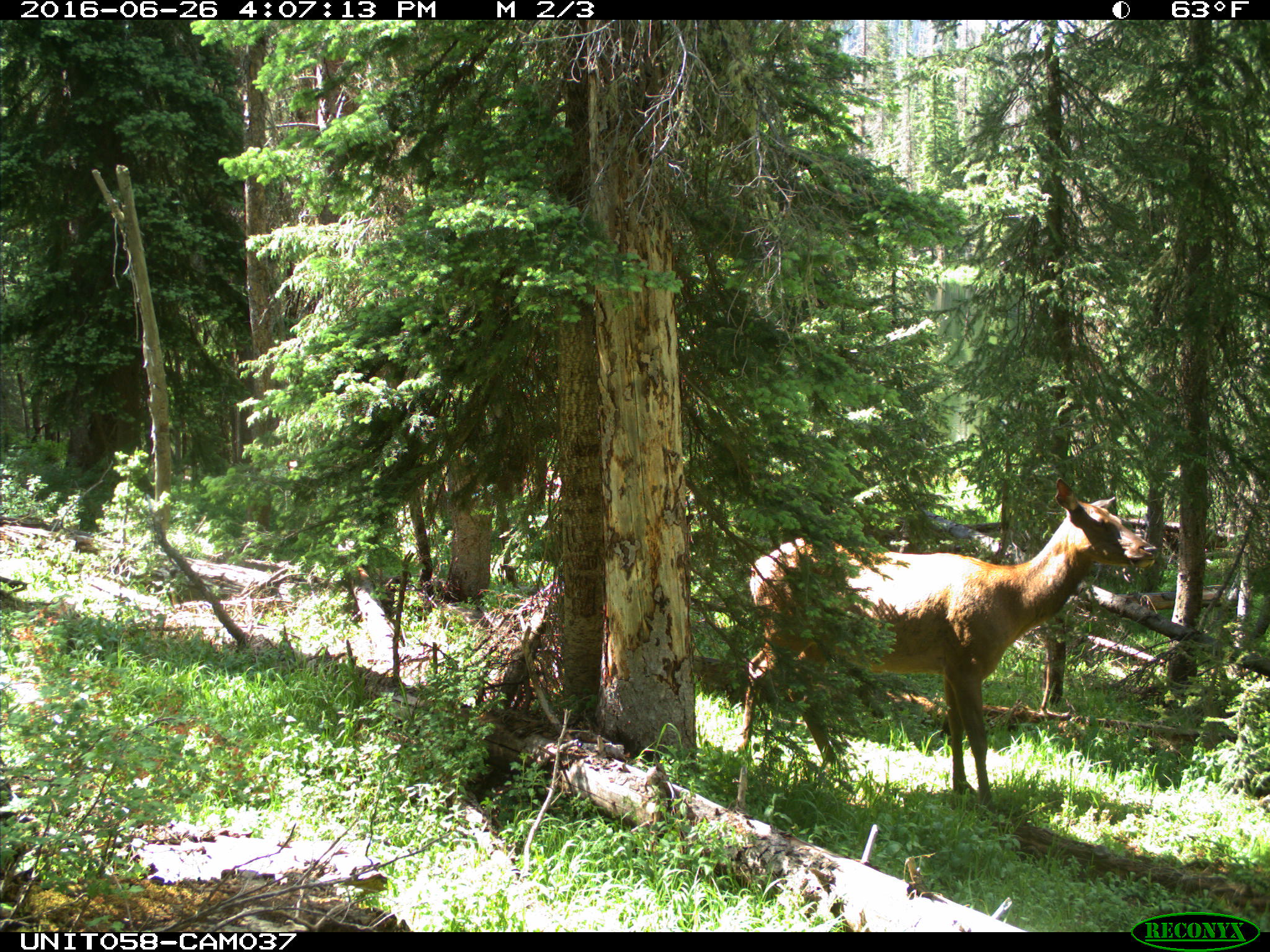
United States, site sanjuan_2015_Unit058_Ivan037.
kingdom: Animalia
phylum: Chordata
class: Mammalia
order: Artiodactyla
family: Cervidae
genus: Cervus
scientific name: Cervus elaphus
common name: red deer